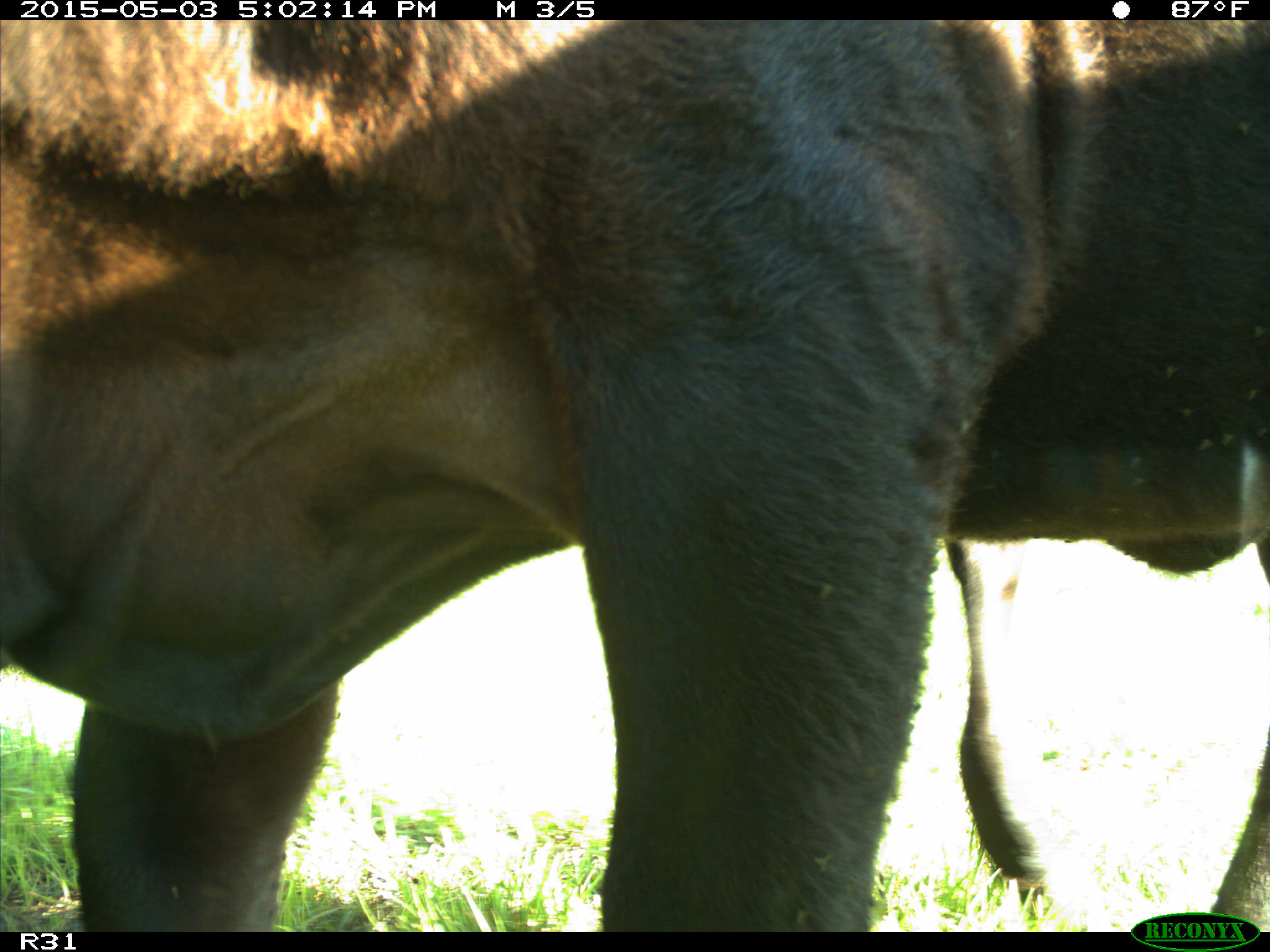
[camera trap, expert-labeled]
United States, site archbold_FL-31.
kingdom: Animalia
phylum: Chordata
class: Mammalia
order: Artiodactyla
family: Bovidae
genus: Bos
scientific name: Bos taurus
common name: domestic cow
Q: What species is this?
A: Bos taurus (domestic cow).